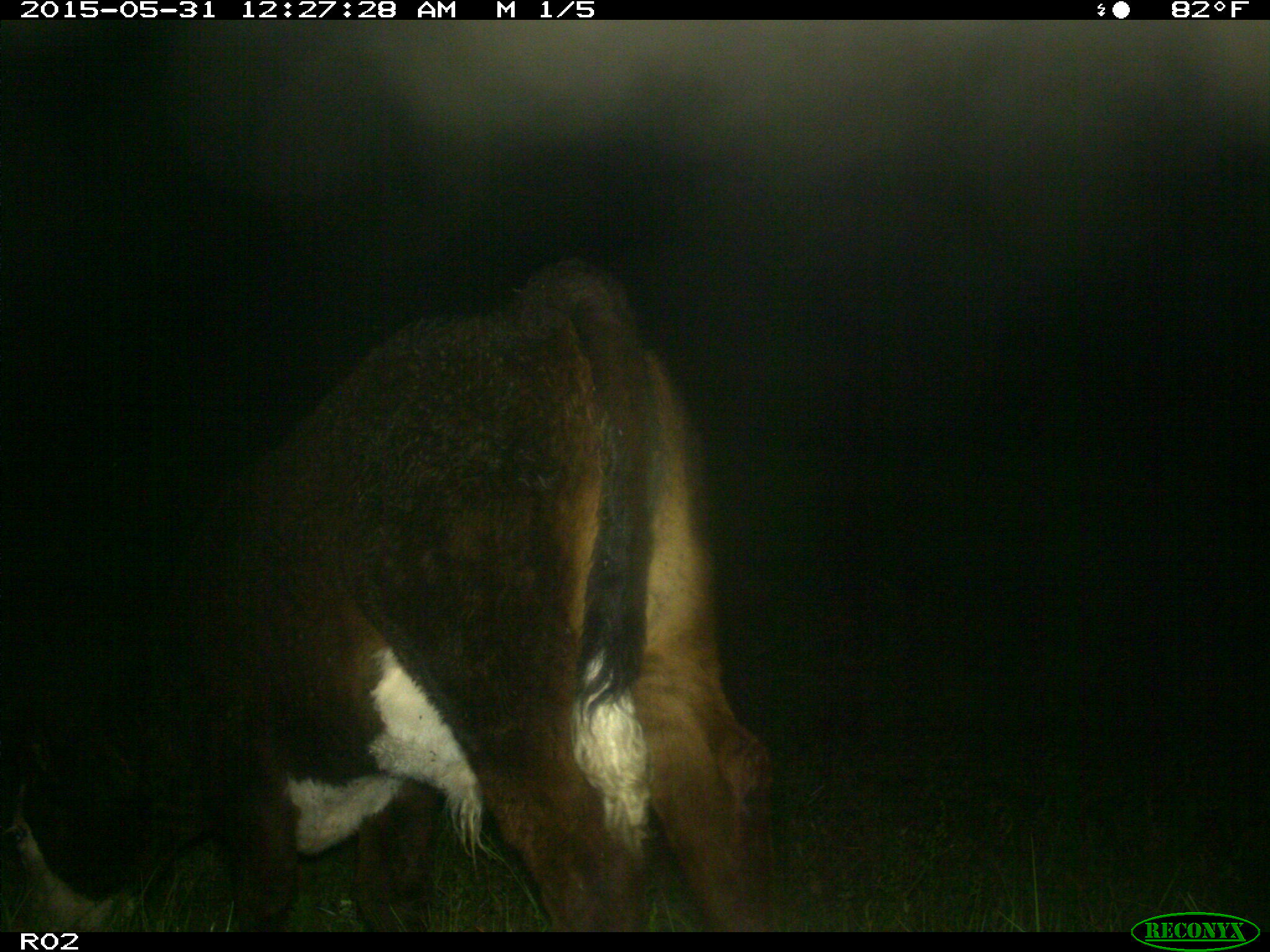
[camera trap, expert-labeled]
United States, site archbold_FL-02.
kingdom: Animalia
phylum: Chordata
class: Mammalia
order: Artiodactyla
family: Bovidae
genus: Bos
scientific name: Bos taurus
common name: domestic cow